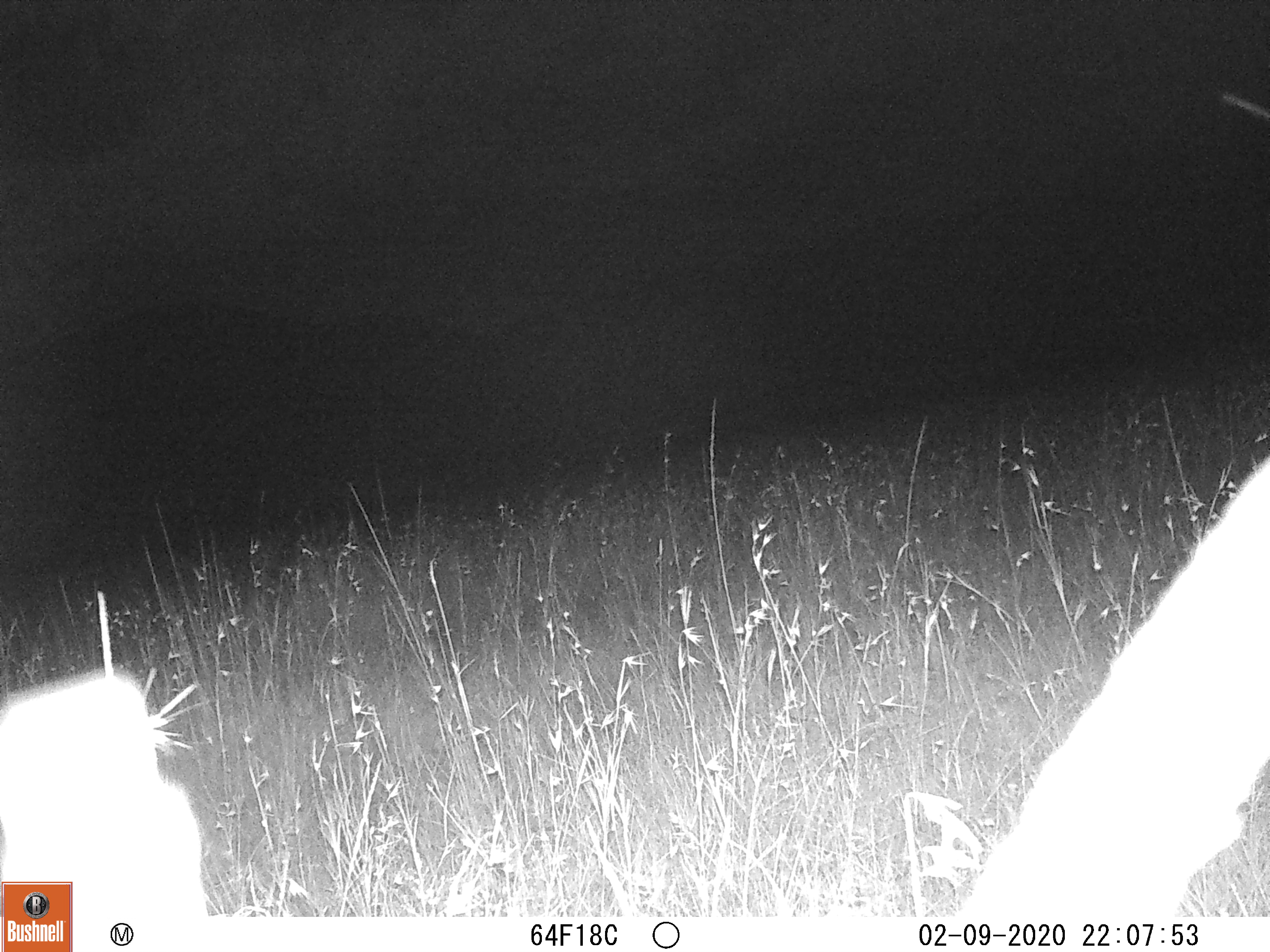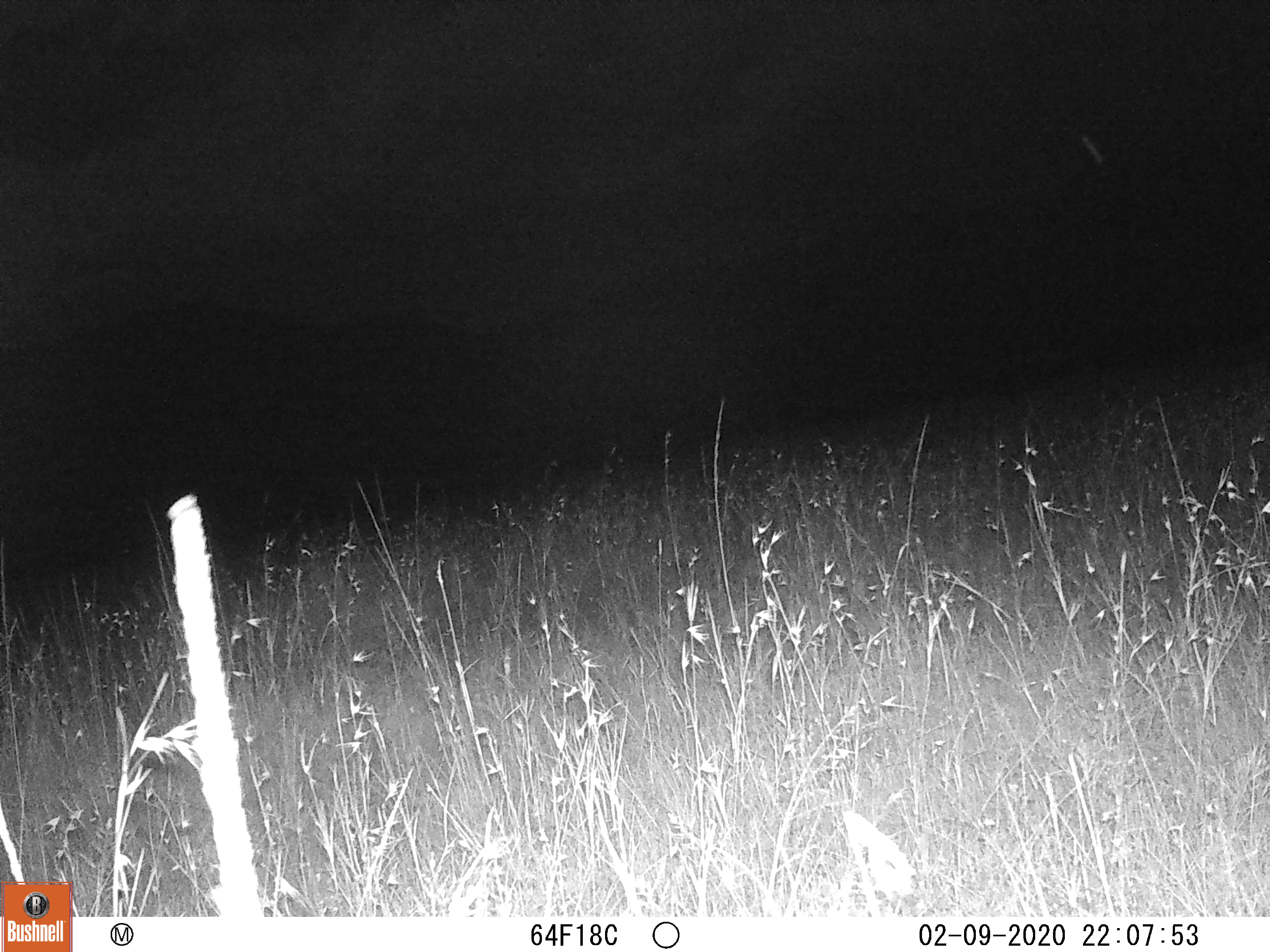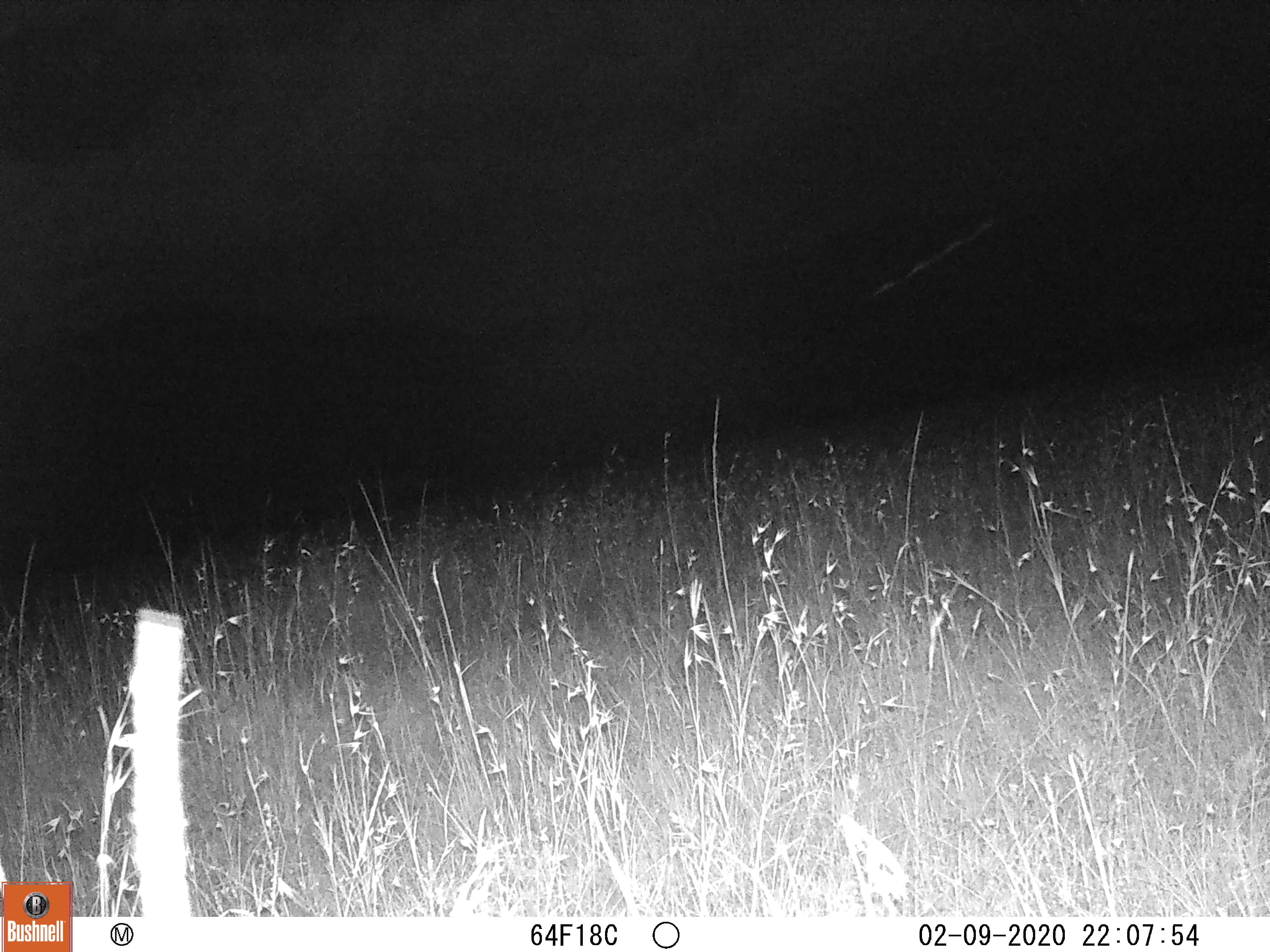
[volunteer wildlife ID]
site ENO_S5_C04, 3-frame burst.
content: unidentified animal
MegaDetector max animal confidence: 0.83